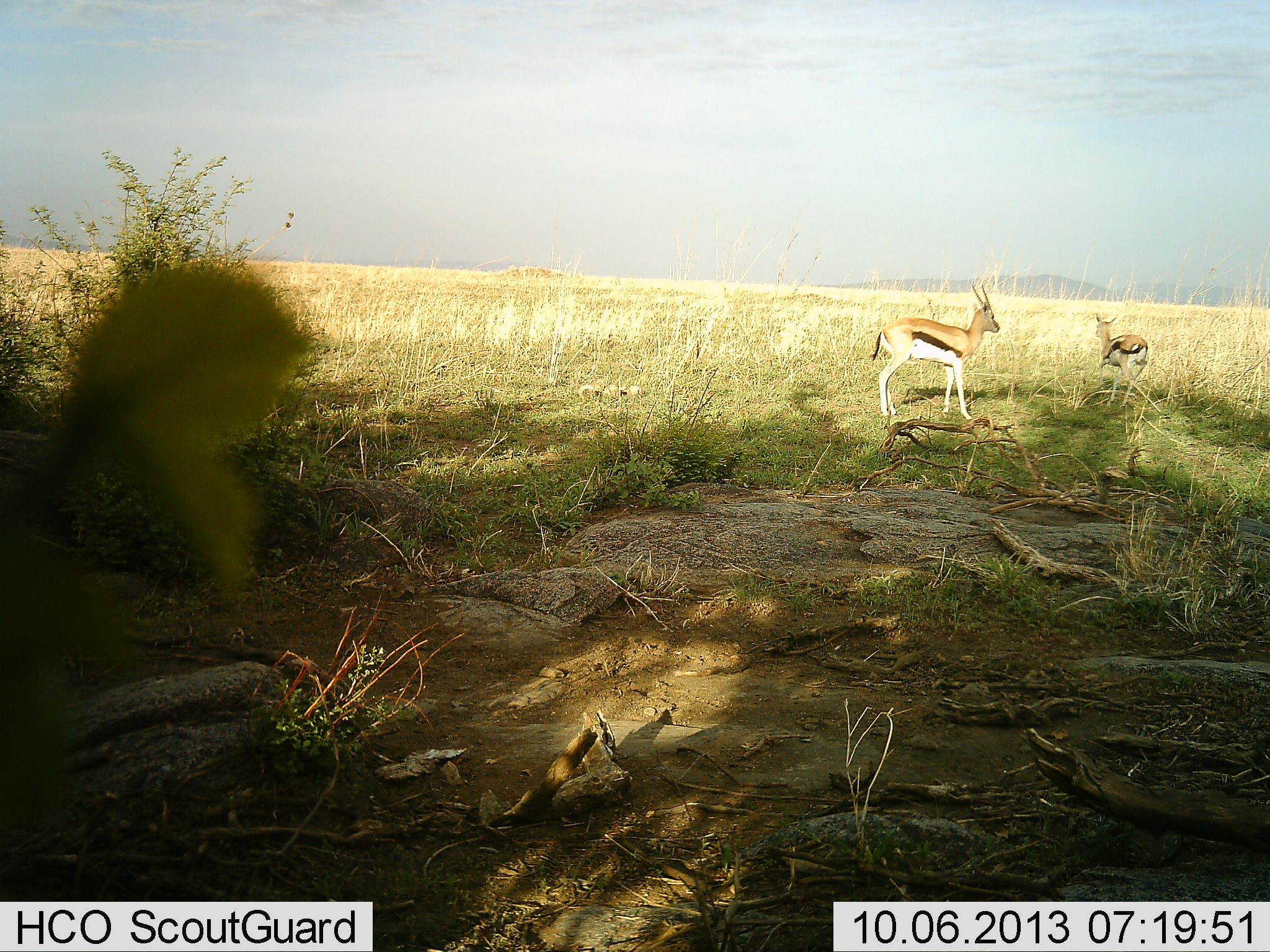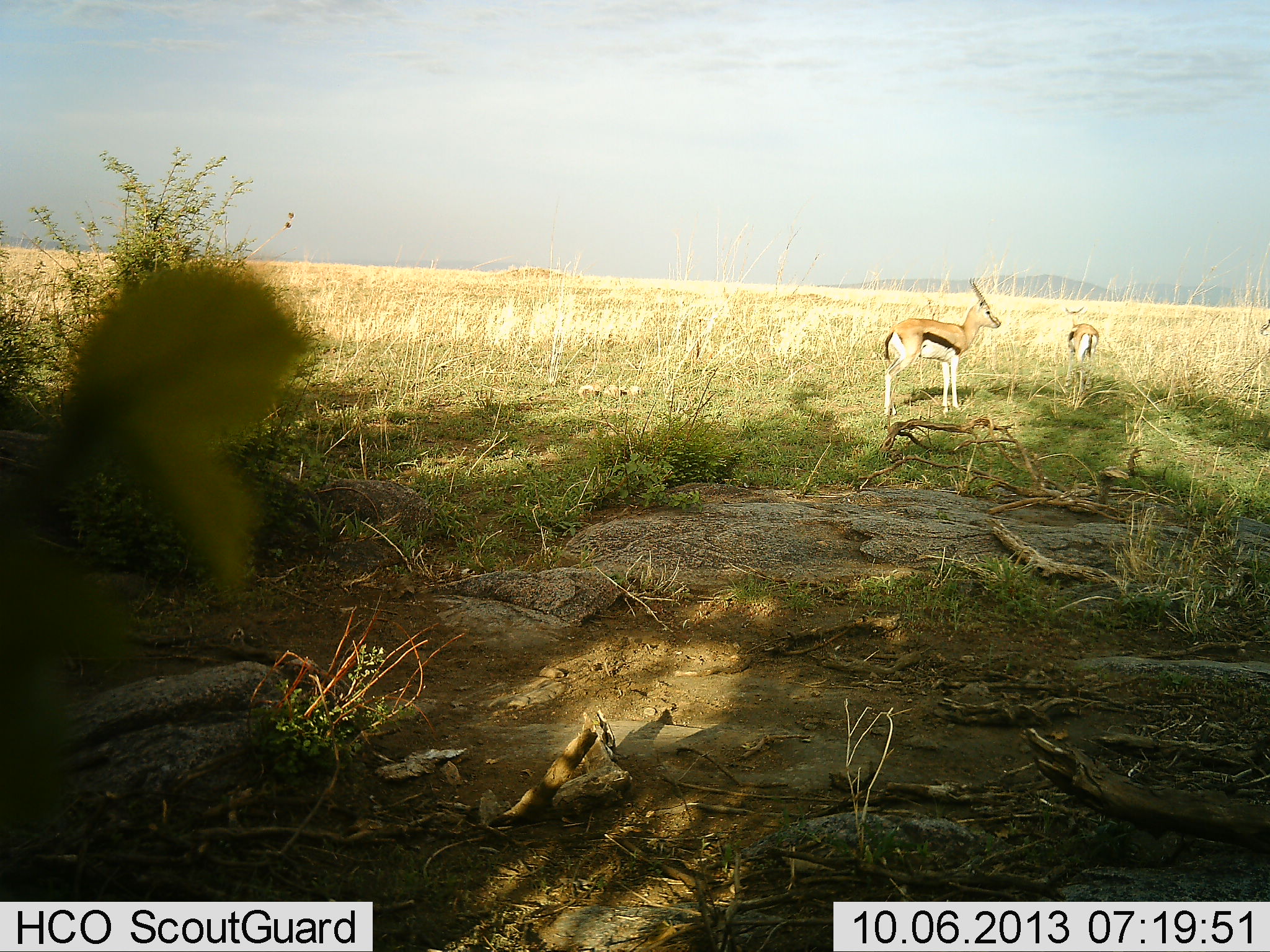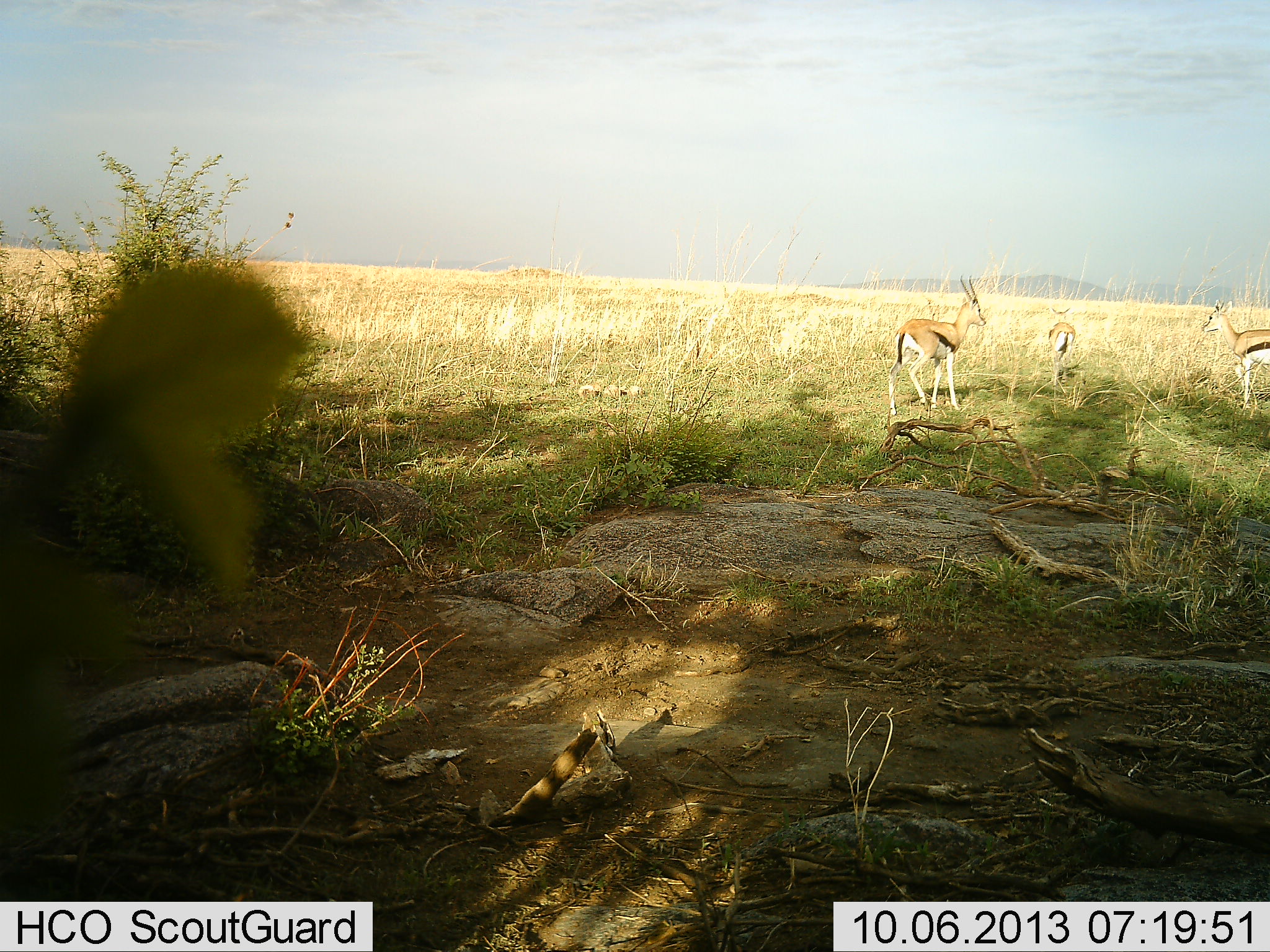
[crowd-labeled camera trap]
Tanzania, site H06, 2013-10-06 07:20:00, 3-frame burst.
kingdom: Animalia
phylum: Chordata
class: Mammalia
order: Artiodactyla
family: Bovidae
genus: Eudorcas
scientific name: Eudorcas thomsonii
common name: thomson's gazelle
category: gazellethomsons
Gazellethomsons (thomson's gazelle) (Eudorcas thomsonii), count 3. Behavior (volunteer vote fractions): standing 40%, resting 0%, moving 80%, interacting 0%. Young present (vote fraction): 0%. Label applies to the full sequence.